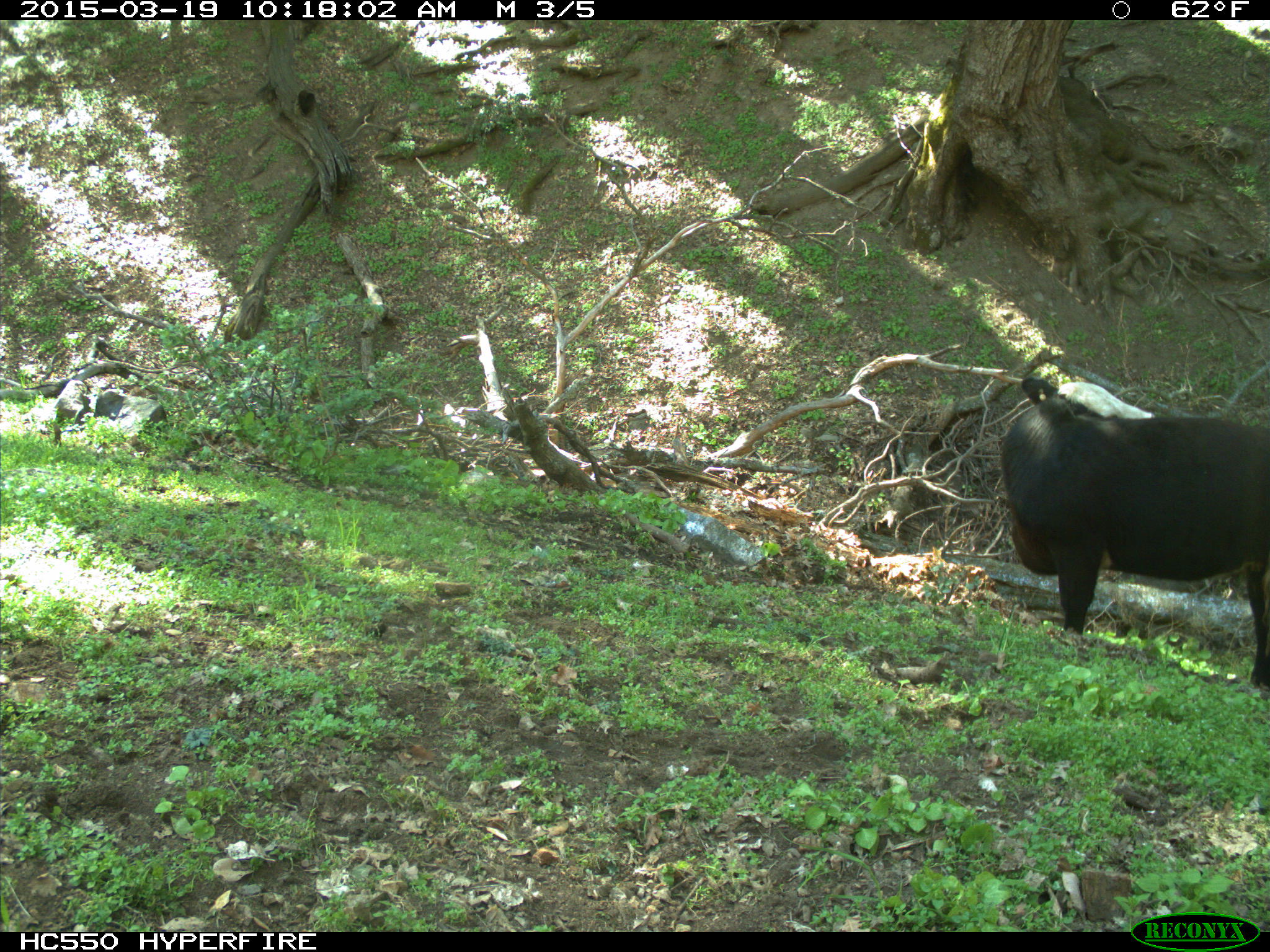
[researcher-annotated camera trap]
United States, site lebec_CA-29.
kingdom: Animalia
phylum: Chordata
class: Mammalia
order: Artiodactyla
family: Bovidae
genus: Bos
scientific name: Bos taurus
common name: domestic cow